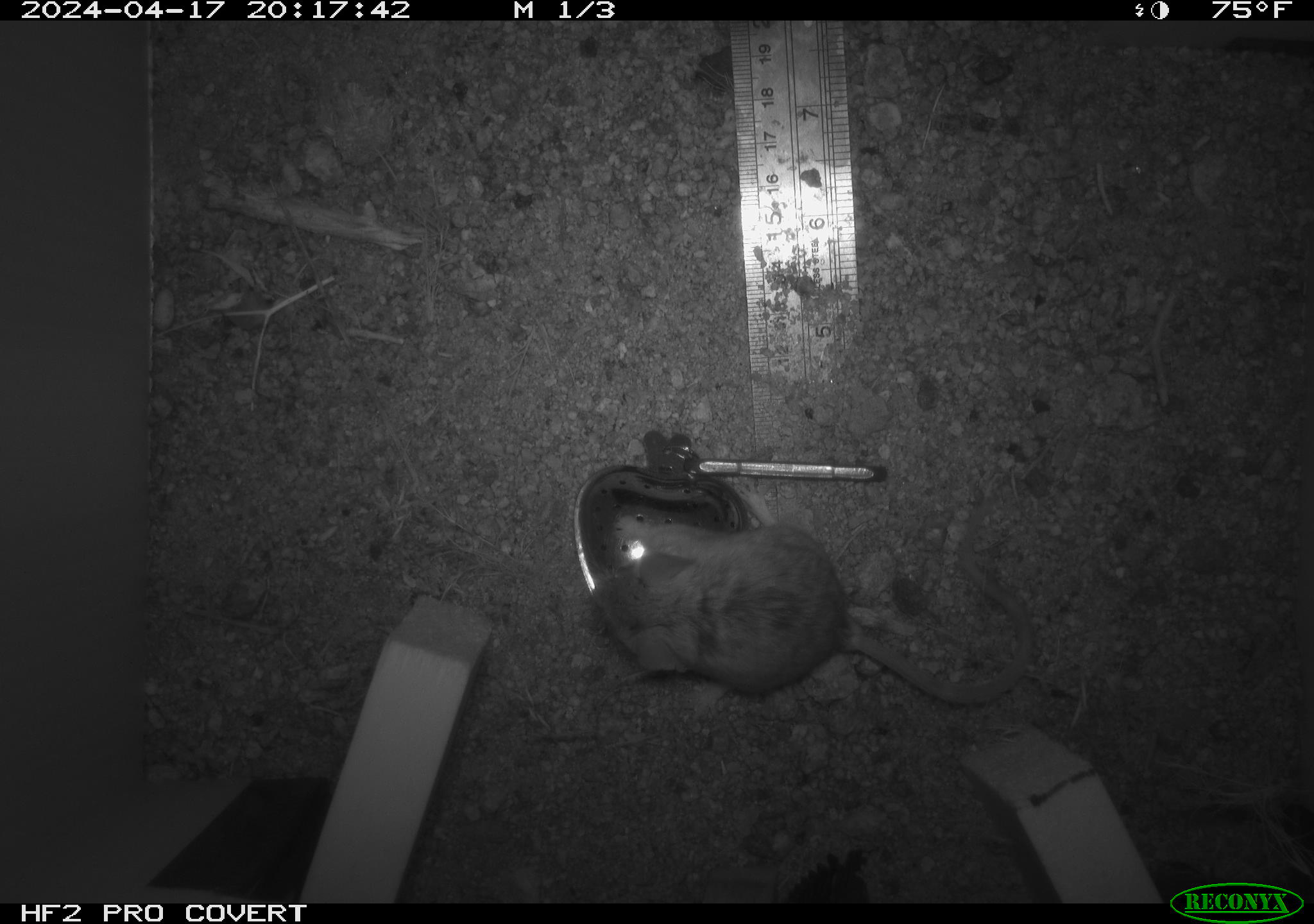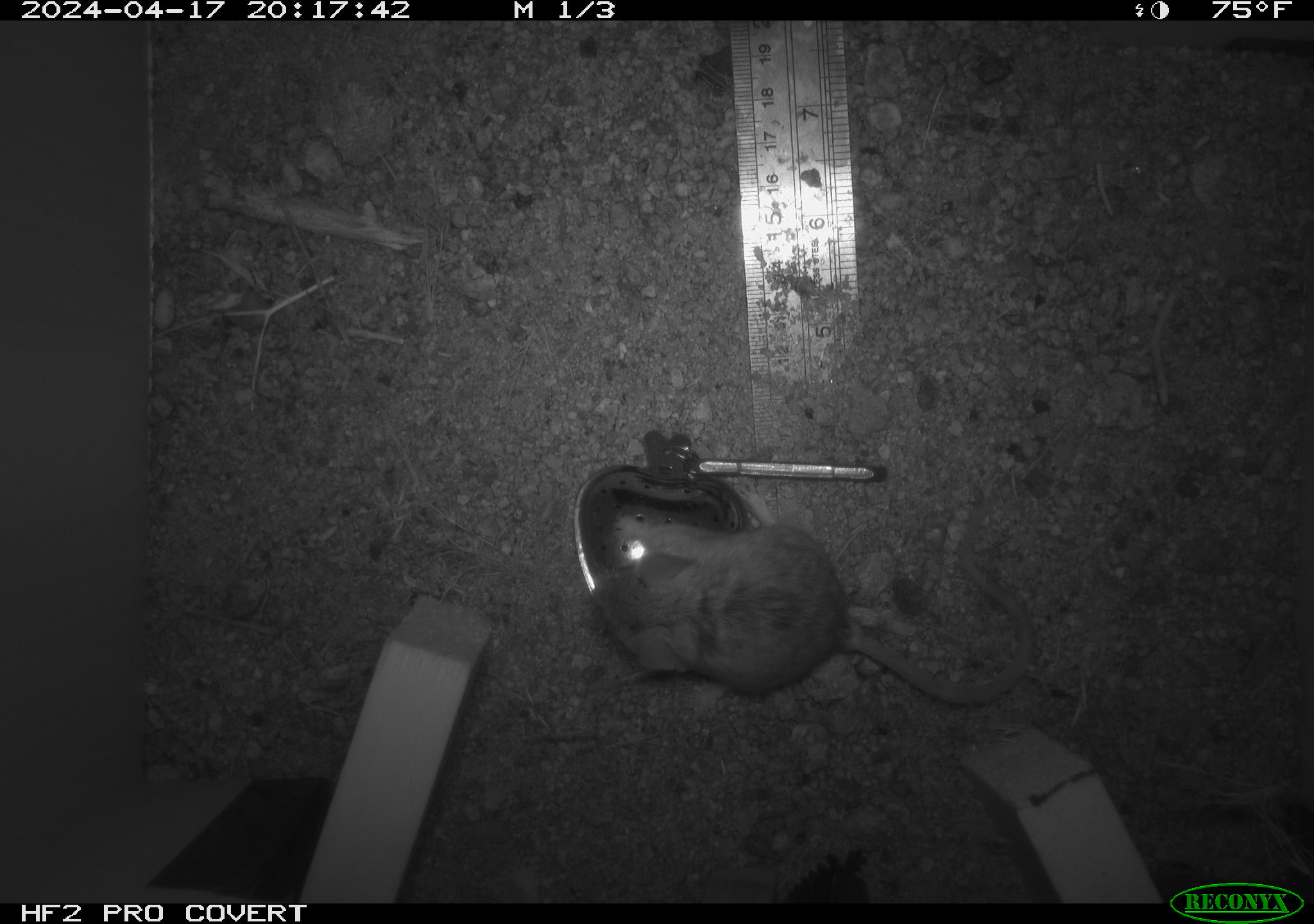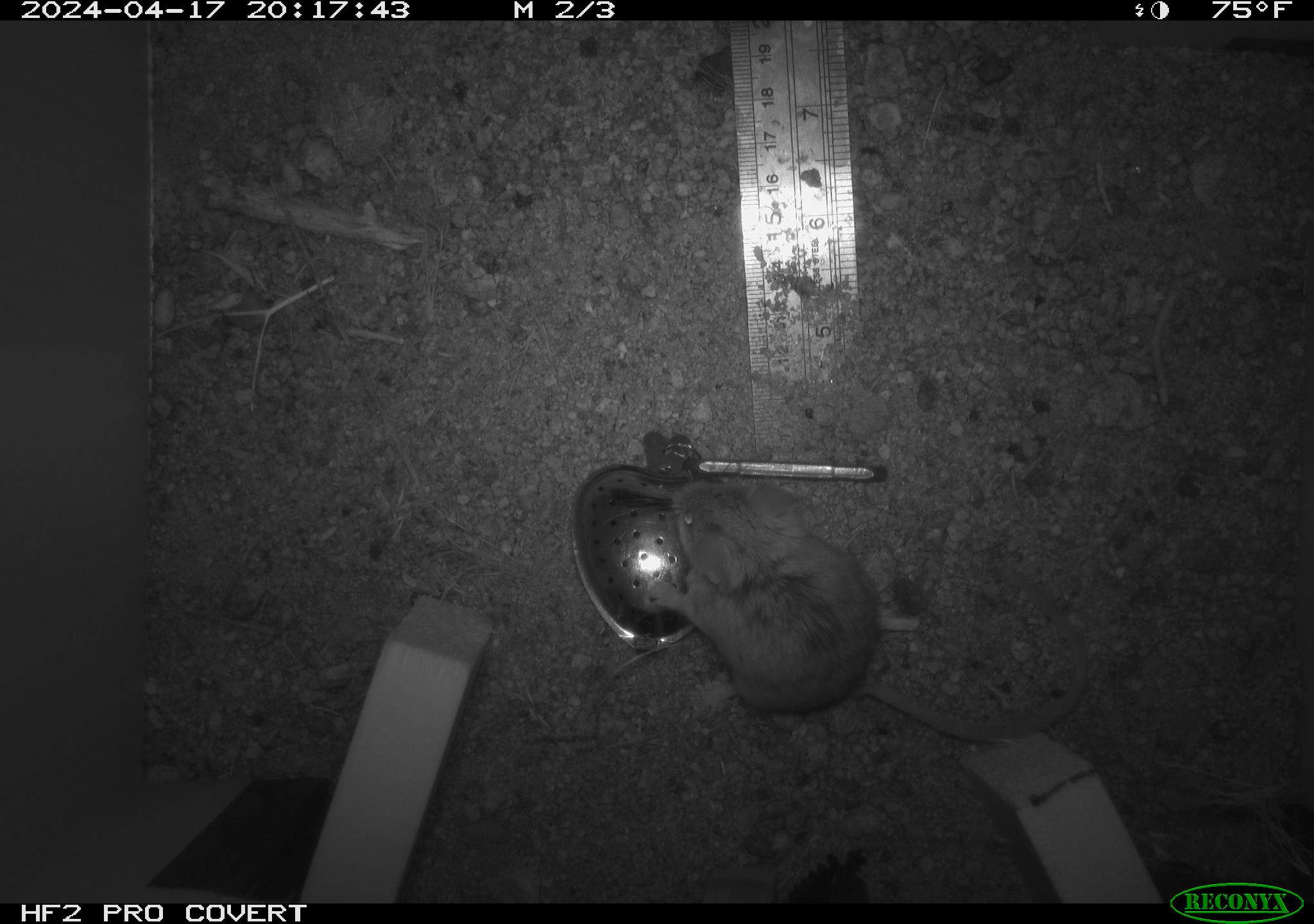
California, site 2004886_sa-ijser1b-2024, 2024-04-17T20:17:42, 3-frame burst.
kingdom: Animalia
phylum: Chordata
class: Mammalia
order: Rodentia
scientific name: Rodentia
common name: mouse species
Mouse species (Rodentia).